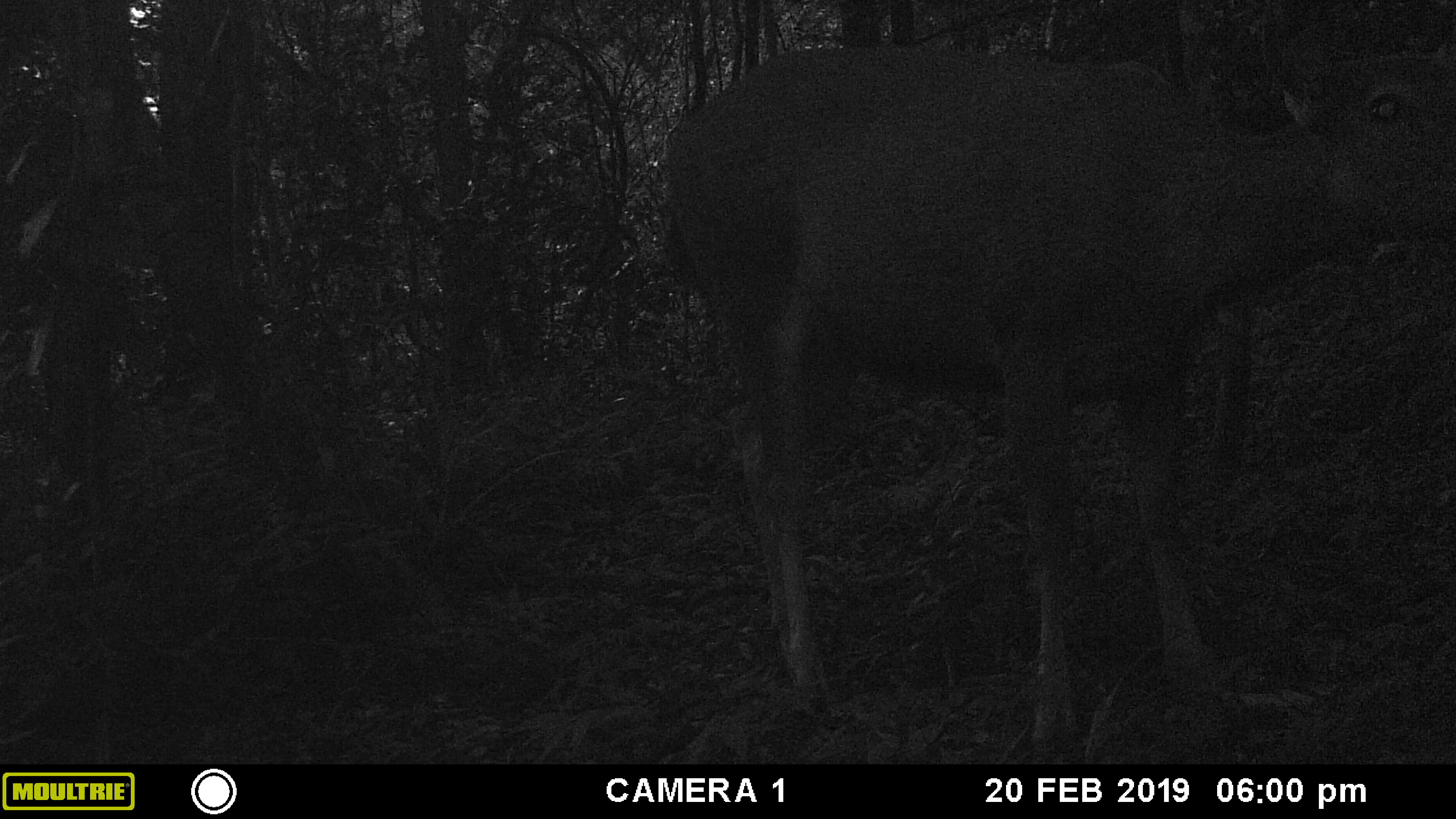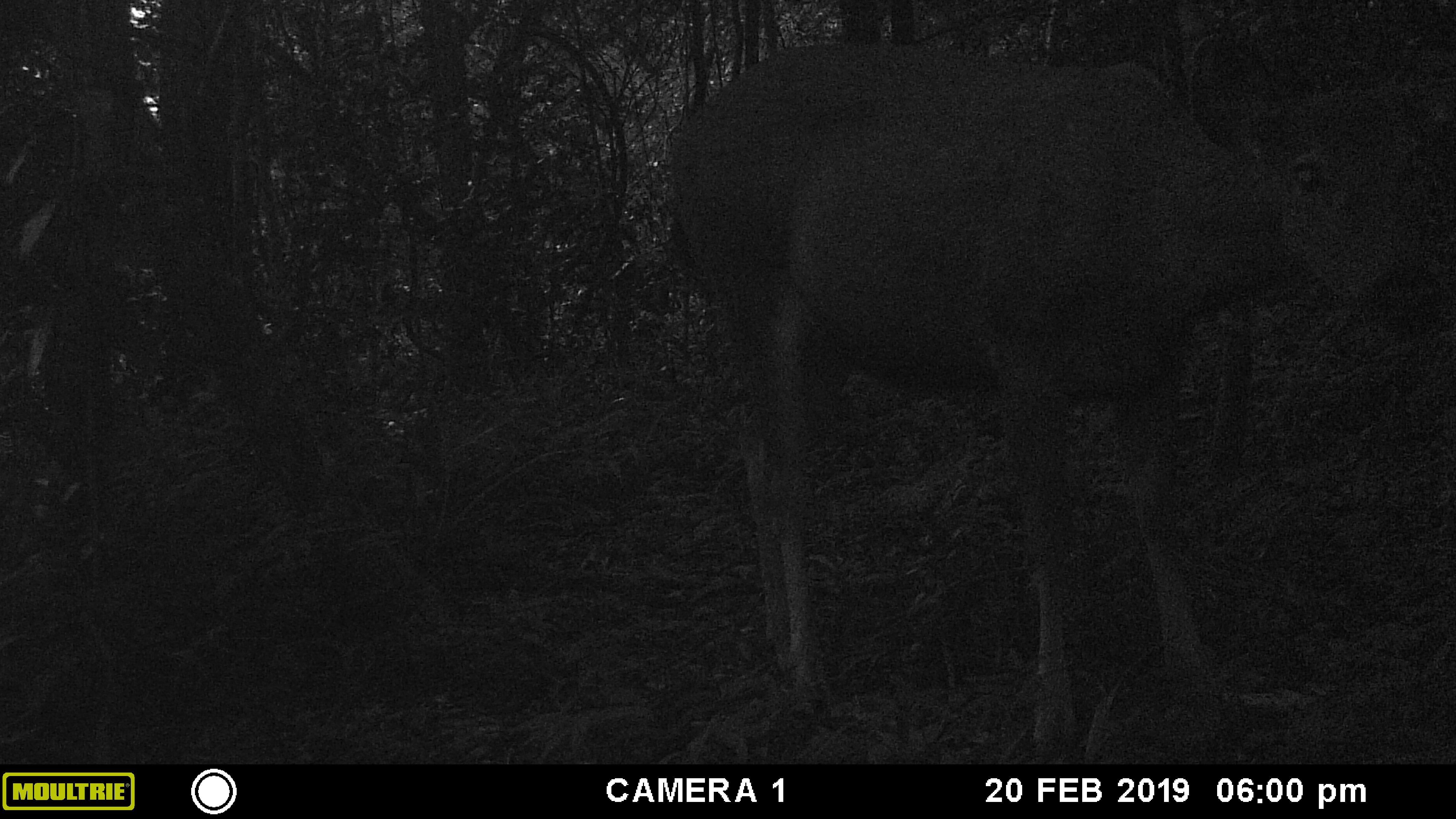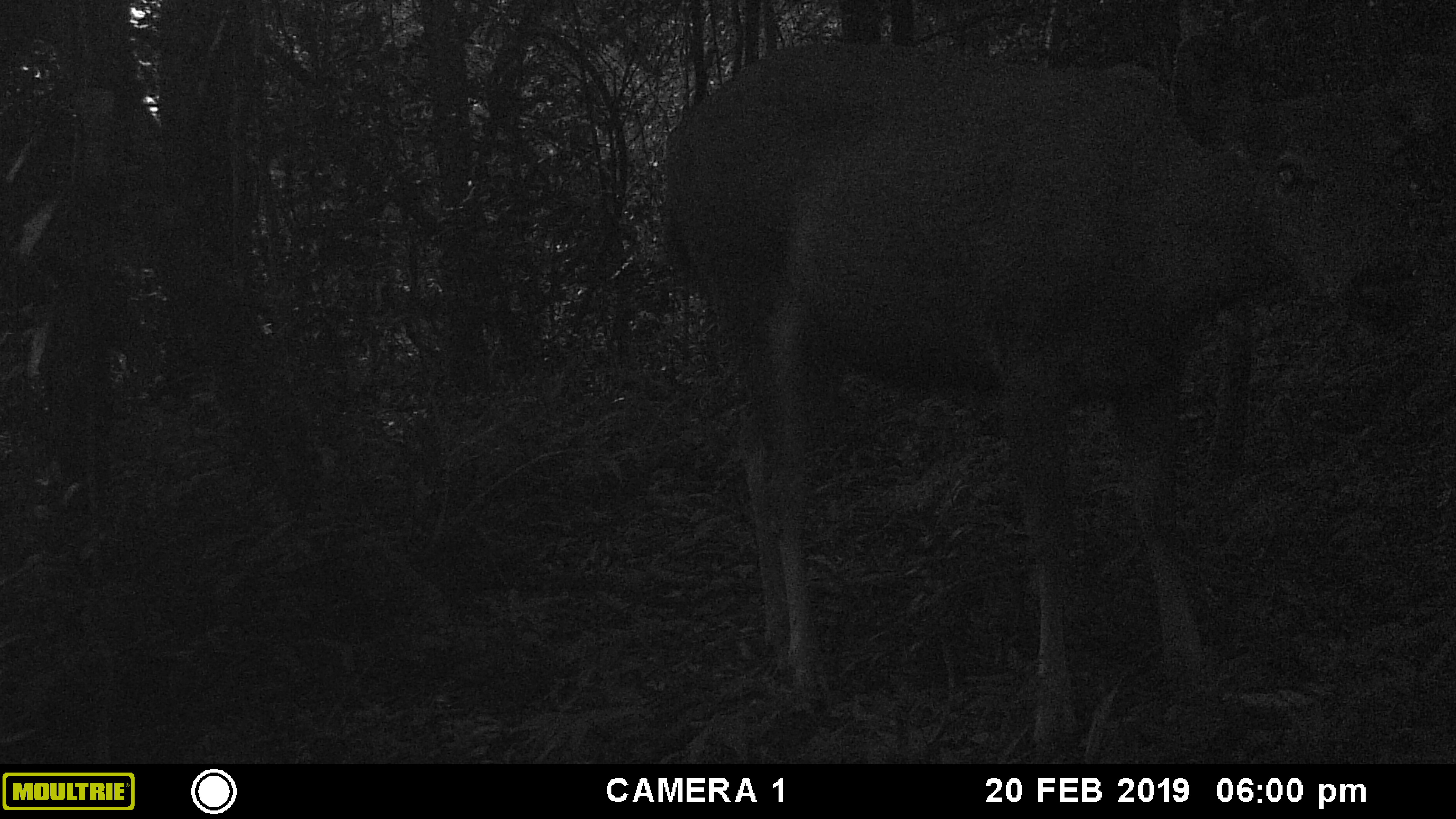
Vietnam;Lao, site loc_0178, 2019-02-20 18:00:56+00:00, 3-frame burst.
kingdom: Animalia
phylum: Chordata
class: Mammalia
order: Artiodactyla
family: Cervidae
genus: Rusa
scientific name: Rusa unicolor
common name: sambar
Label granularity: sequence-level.